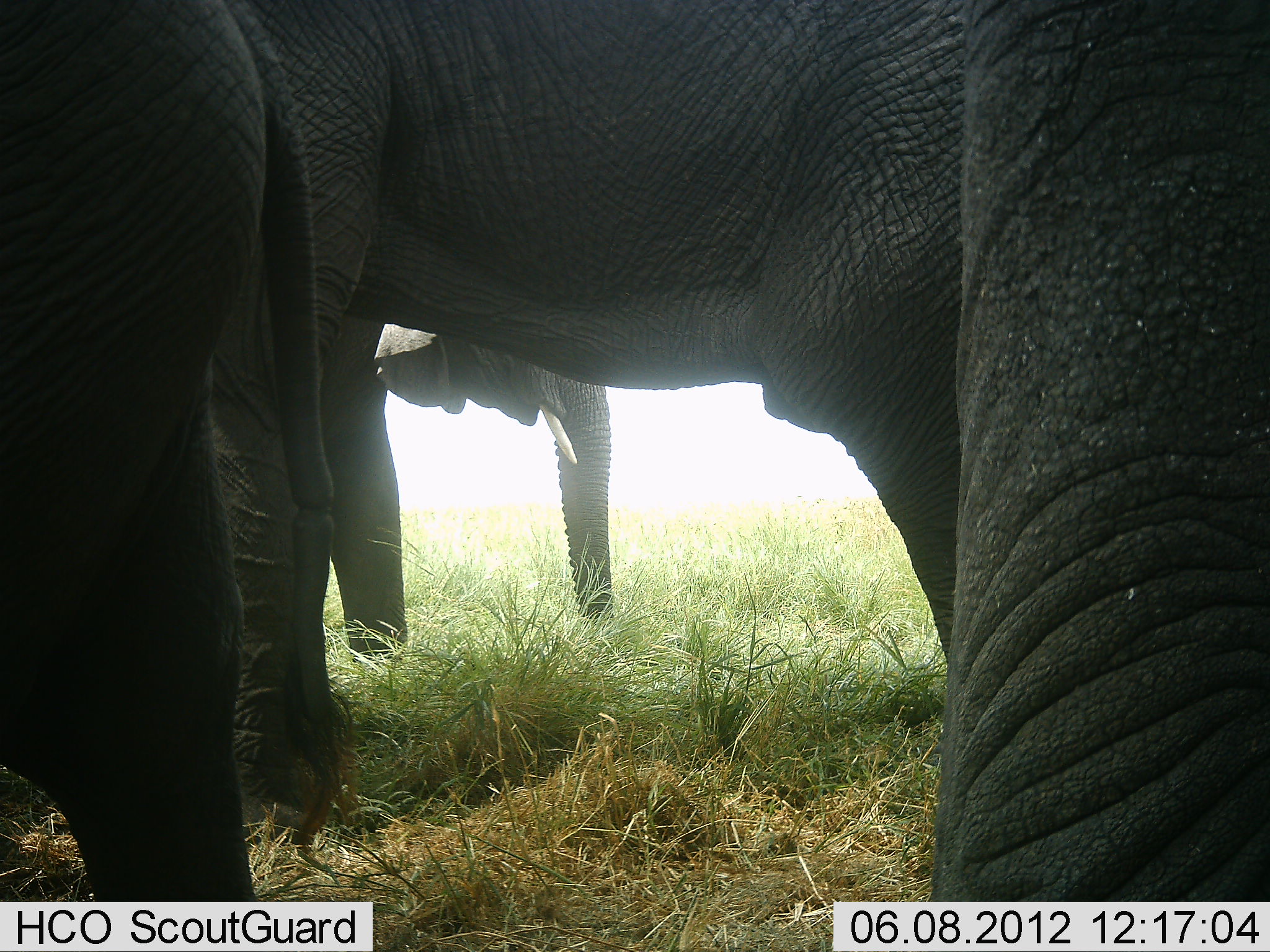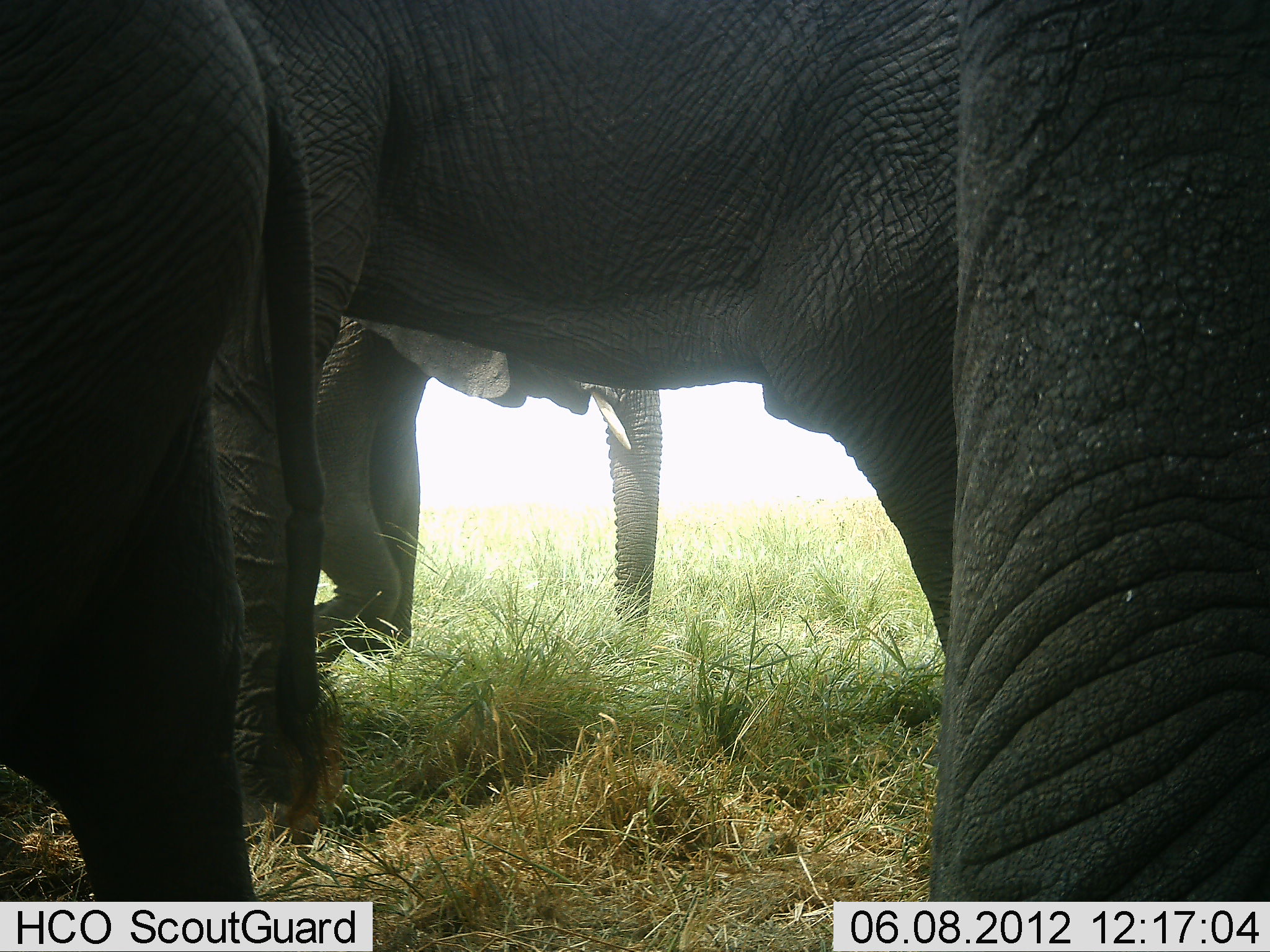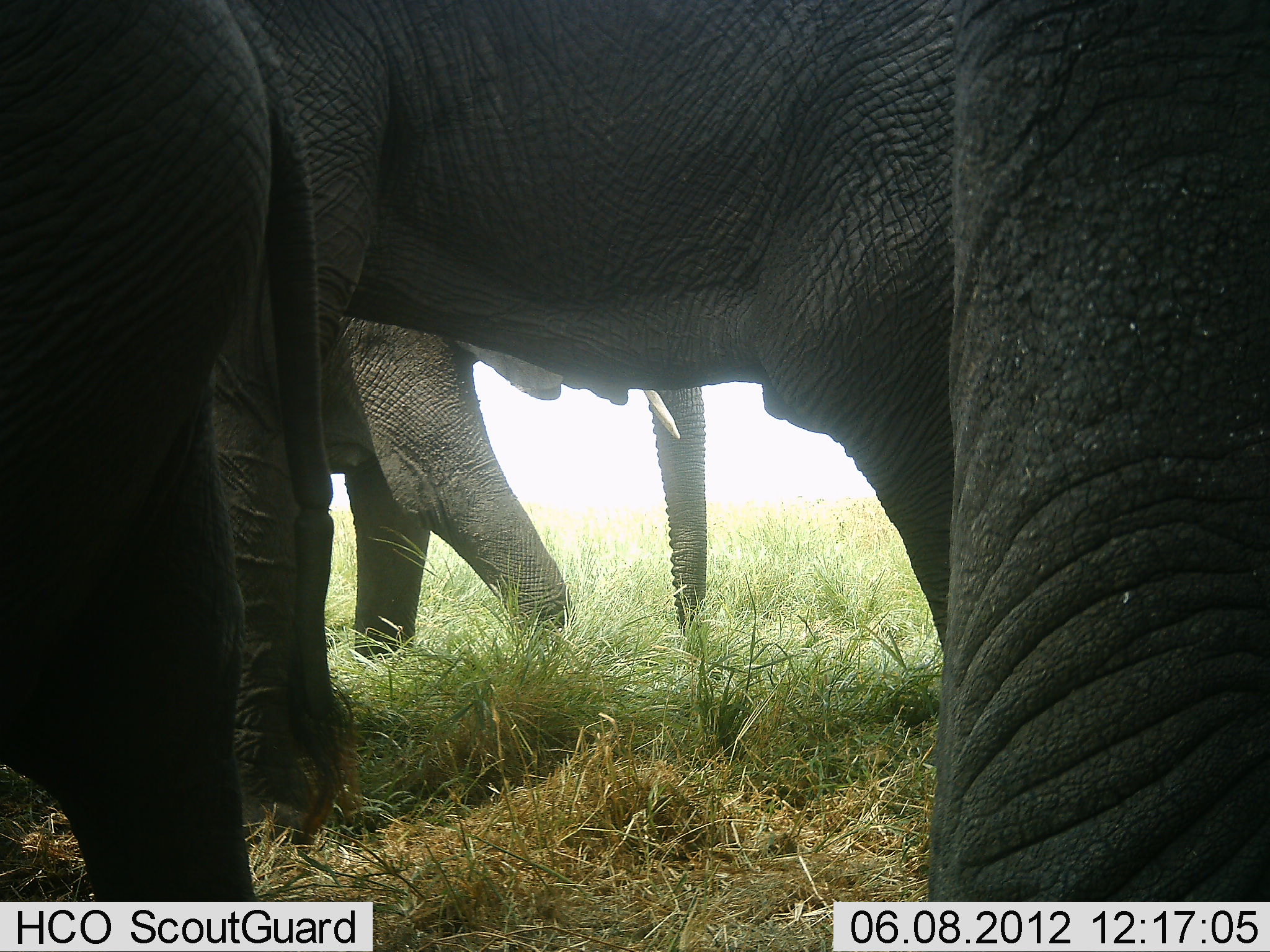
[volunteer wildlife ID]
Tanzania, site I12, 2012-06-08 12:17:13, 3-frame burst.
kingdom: Animalia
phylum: Chordata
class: Mammalia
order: Proboscidea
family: Elephantidae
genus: Loxodonta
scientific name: Loxodonta africana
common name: african bush elephant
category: elephant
Elephant (african bush elephant) (Loxodonta africana), count 4. Behavior (volunteer vote fractions): standing 100%, resting 0%, moving 70%, interacting 0%. Young present (vote fraction): 30%. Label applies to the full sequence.